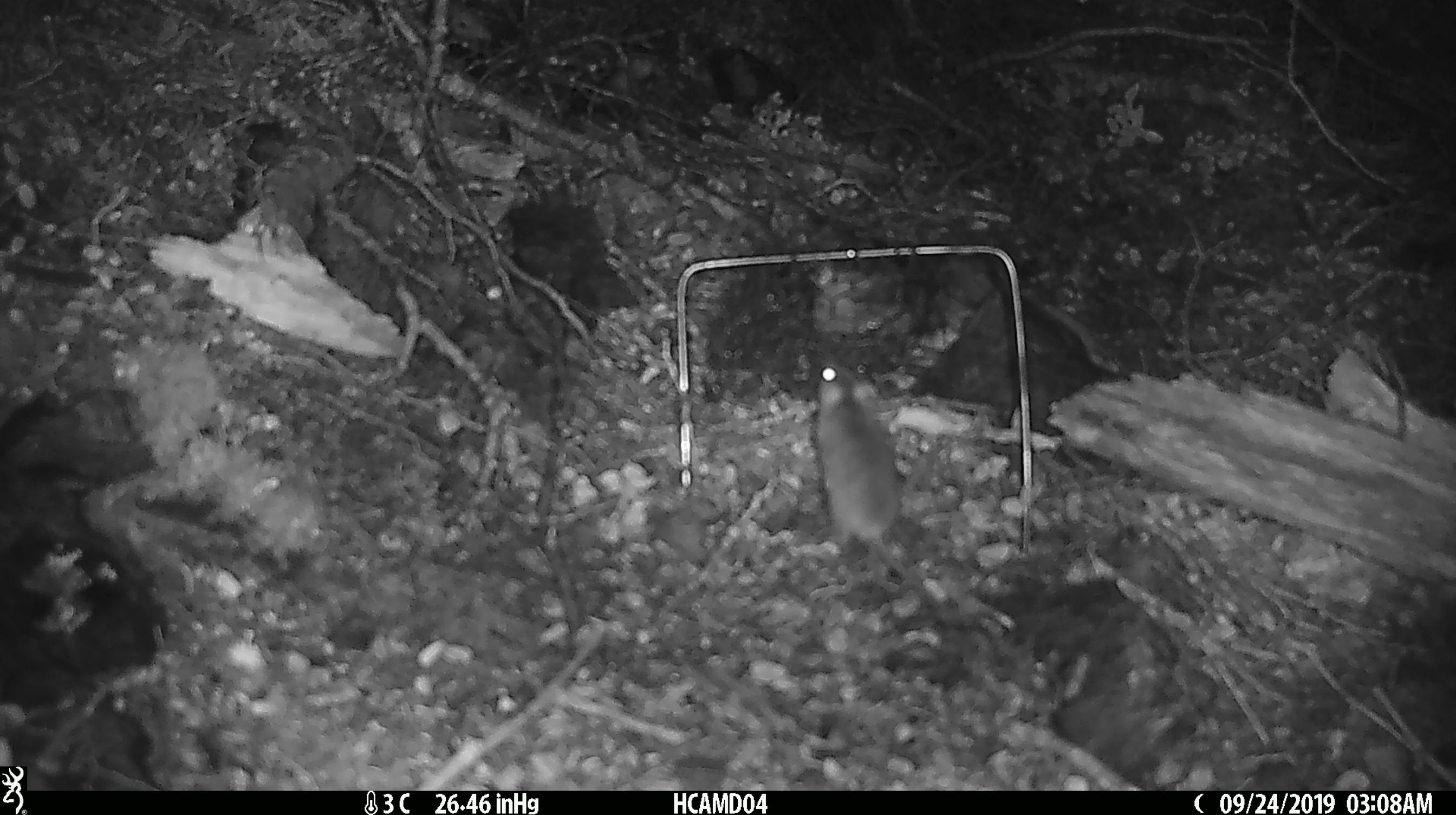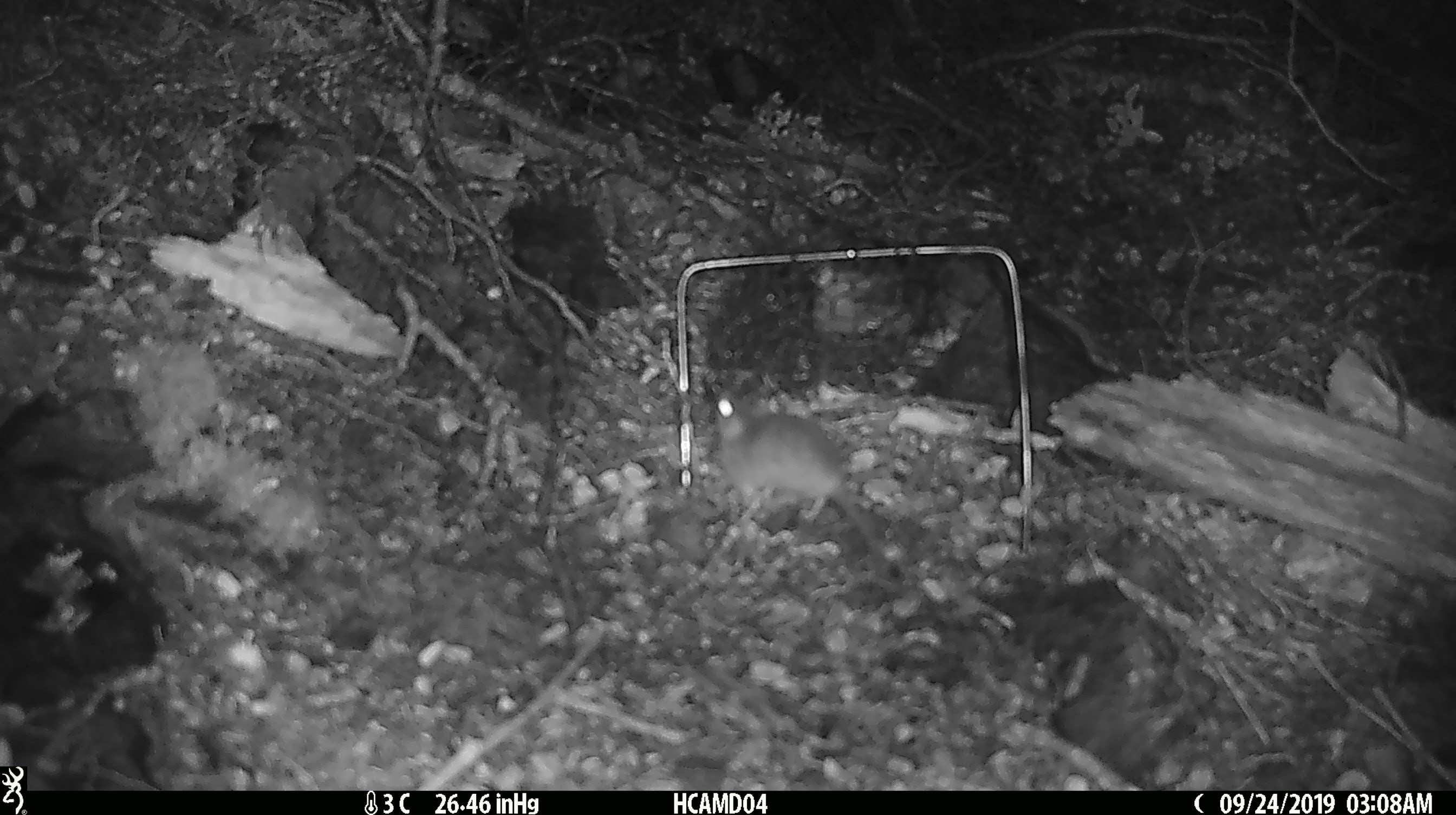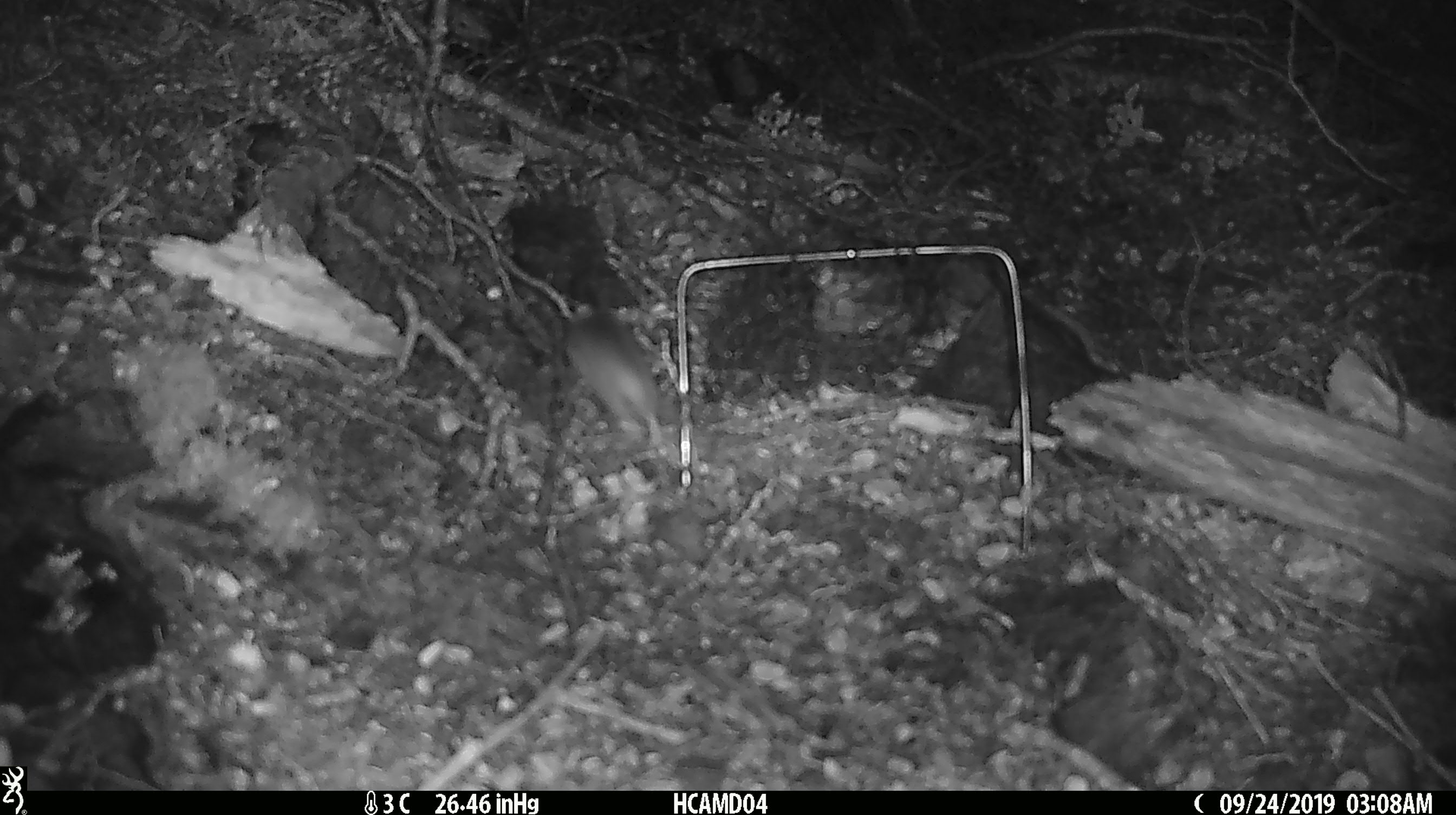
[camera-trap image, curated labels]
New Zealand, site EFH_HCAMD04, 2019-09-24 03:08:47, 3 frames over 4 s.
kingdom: Animalia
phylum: Chordata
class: Mammalia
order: Rodentia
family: Muridae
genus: Mus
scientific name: Mus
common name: mouse